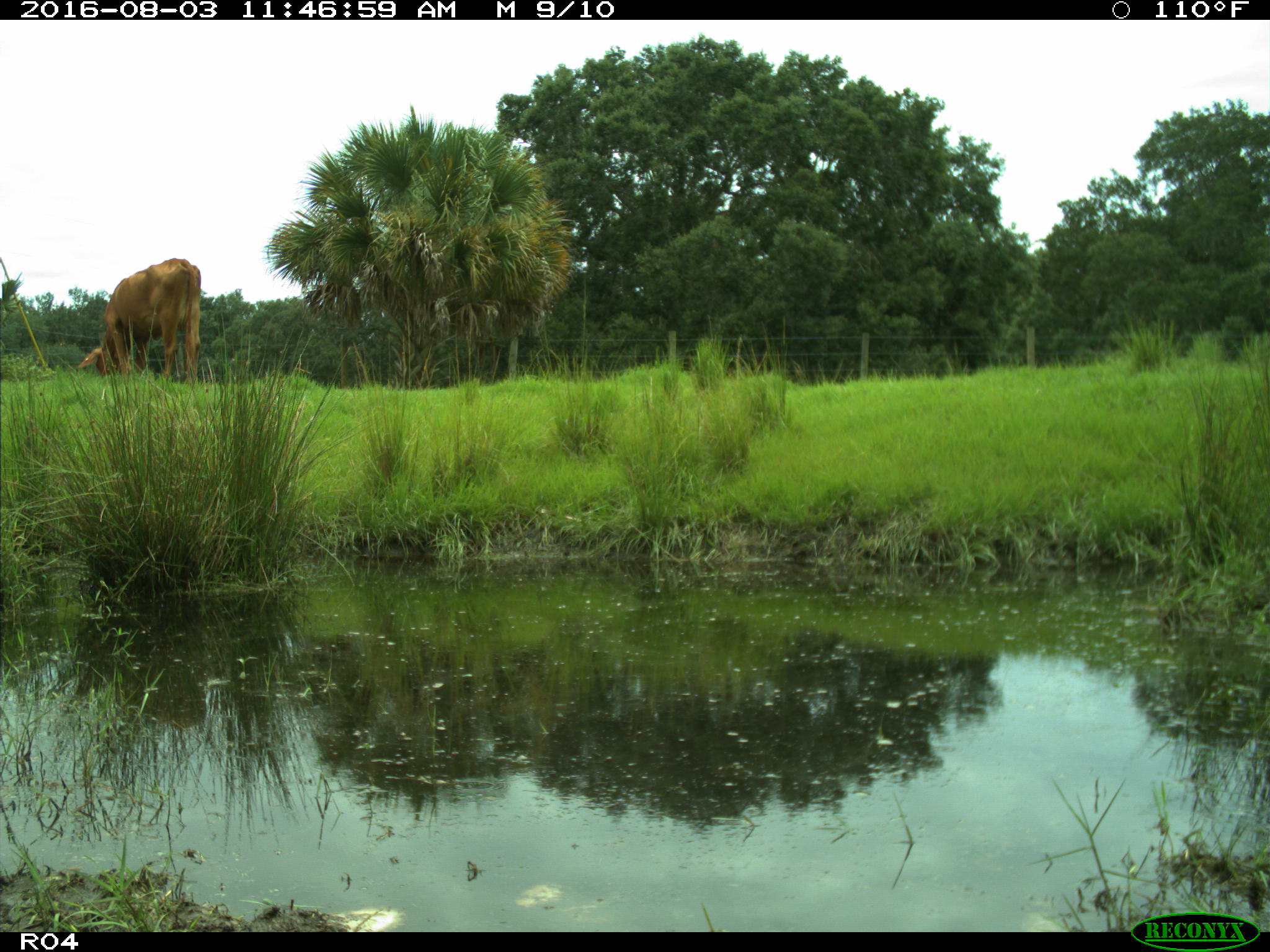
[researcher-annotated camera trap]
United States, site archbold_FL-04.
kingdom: Animalia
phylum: Chordata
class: Mammalia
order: Artiodactyla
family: Bovidae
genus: Bos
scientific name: Bos taurus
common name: domestic cow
Bos taurus (domestic cow).